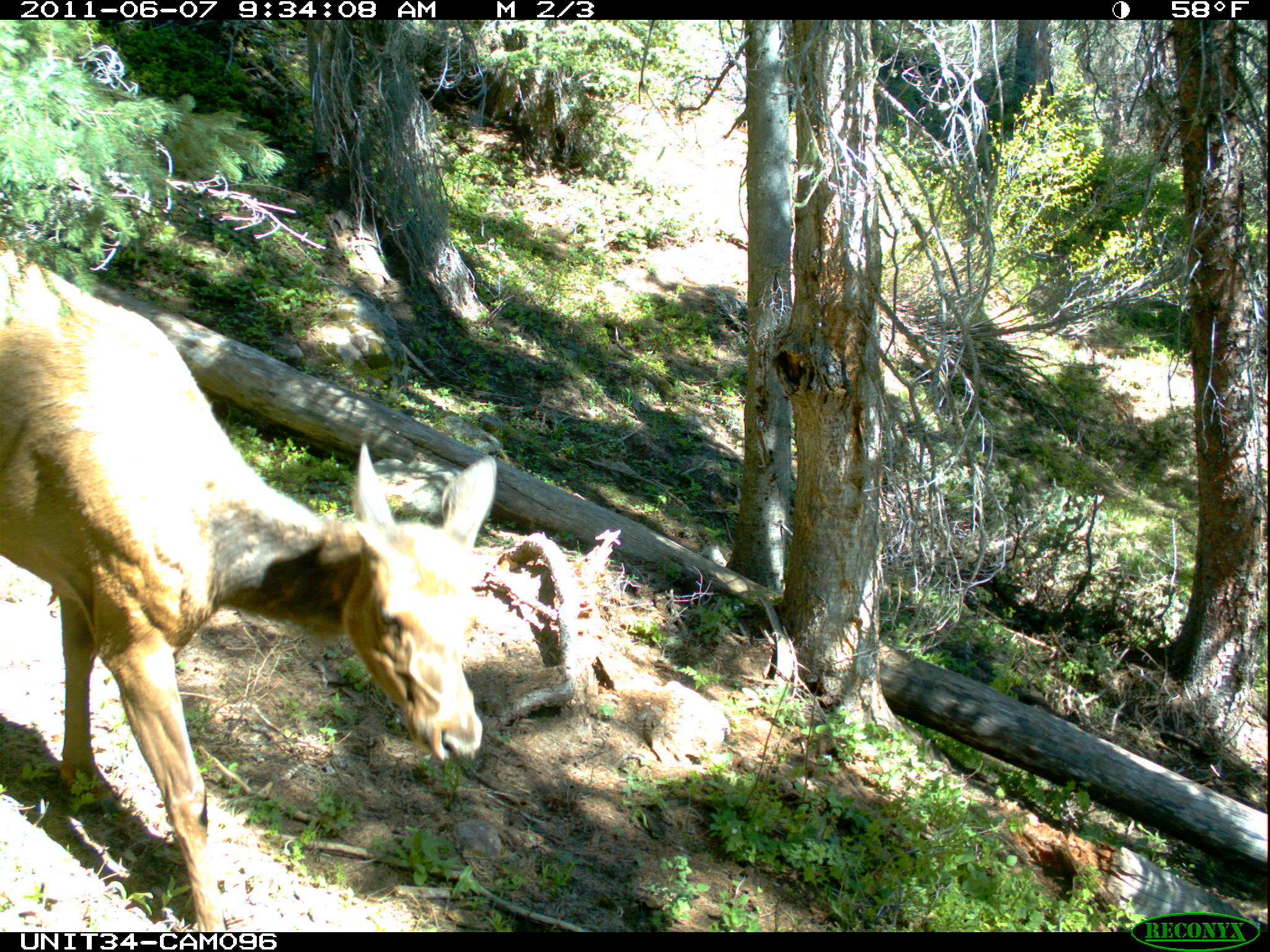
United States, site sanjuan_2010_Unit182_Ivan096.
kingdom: Animalia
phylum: Chordata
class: Mammalia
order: Artiodactyla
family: Cervidae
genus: Cervus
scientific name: Cervus elaphus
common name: red deer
Cervus elaphus (red deer).